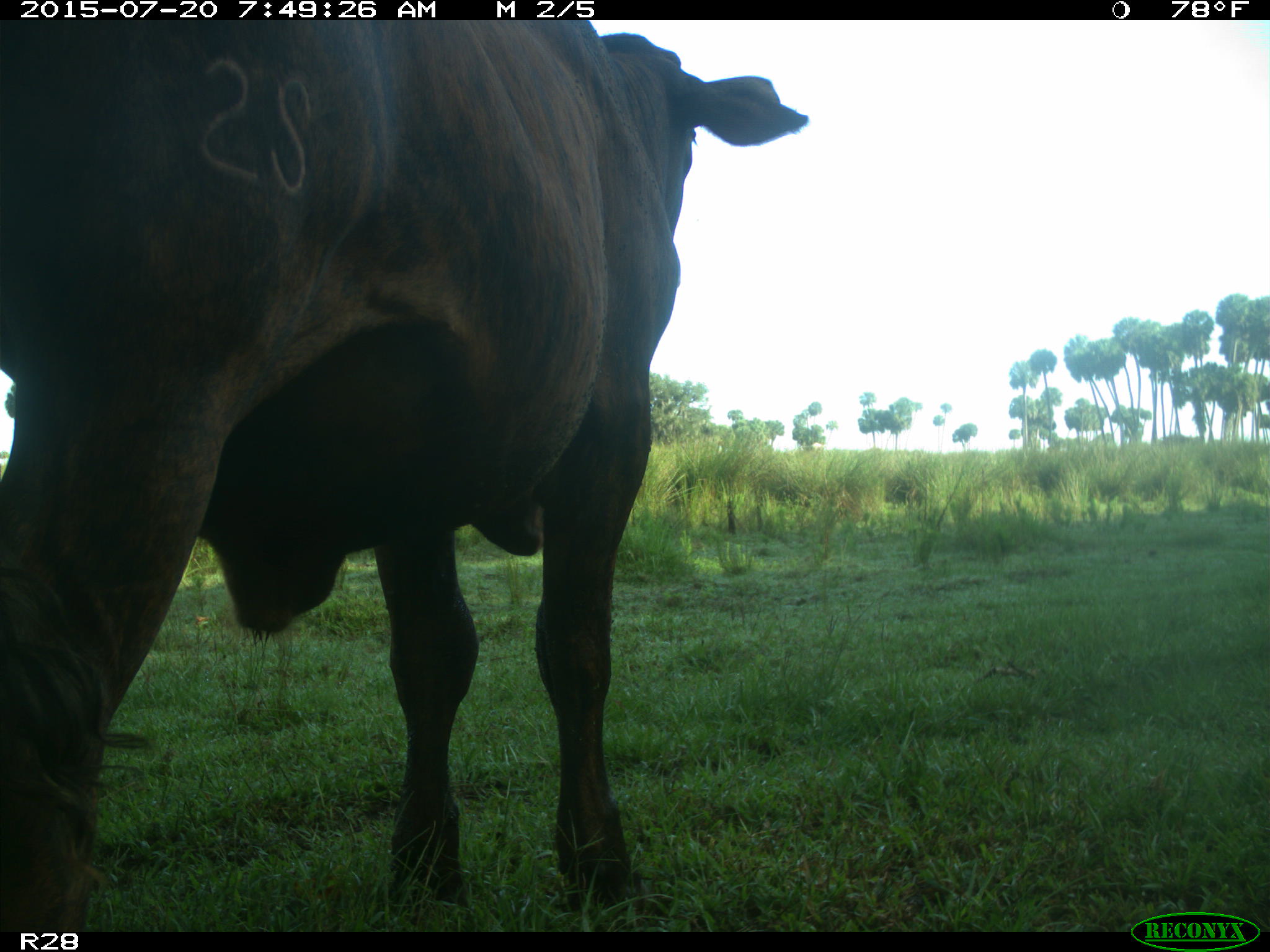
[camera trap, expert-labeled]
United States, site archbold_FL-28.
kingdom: Animalia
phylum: Chordata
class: Mammalia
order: Artiodactyla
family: Bovidae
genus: Bos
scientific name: Bos taurus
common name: domestic cow